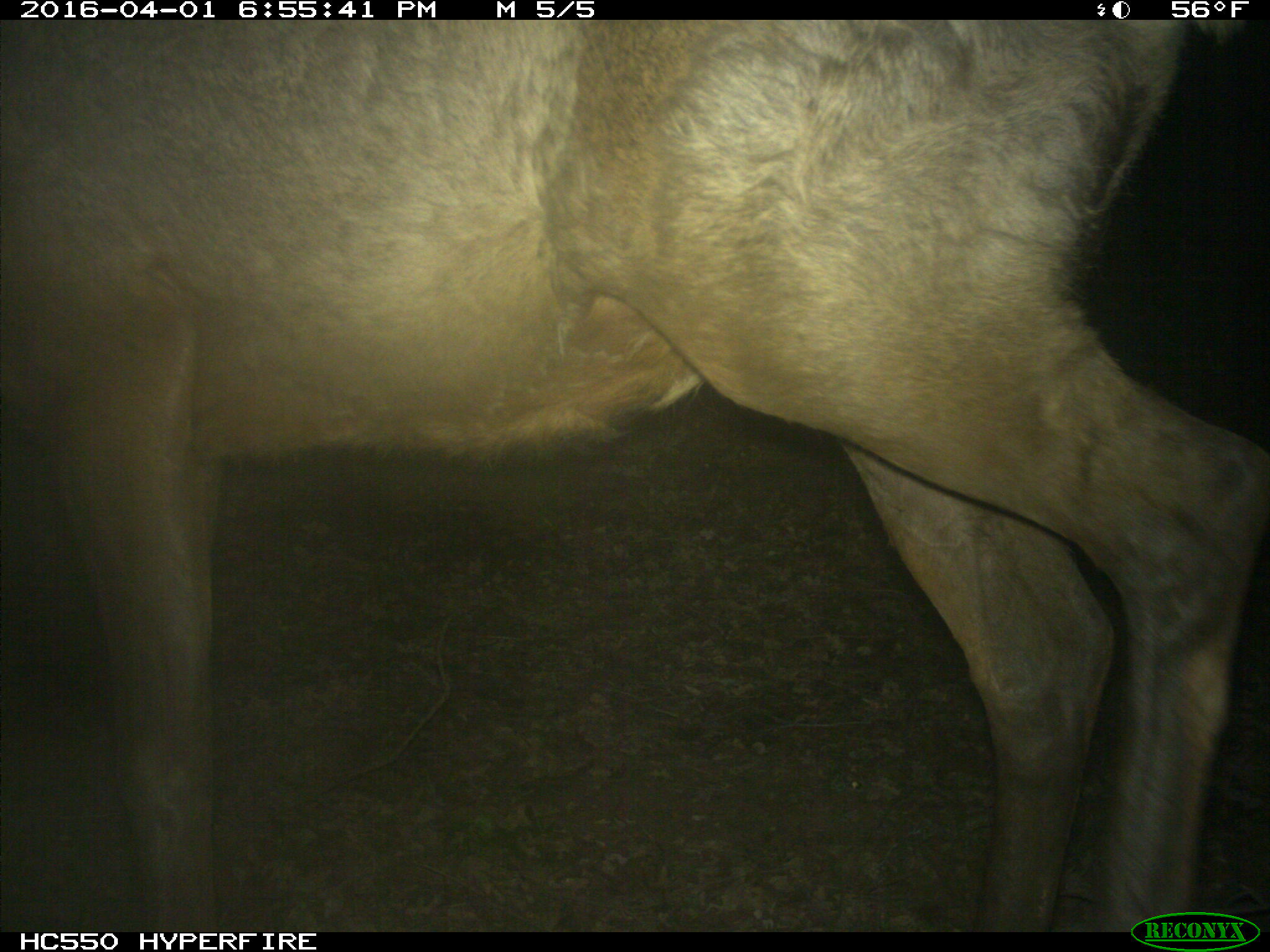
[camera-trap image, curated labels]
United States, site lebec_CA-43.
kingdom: Animalia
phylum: Chordata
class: Mammalia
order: Artiodactyla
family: Cervidae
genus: Cervus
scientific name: Cervus canadensis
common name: elk